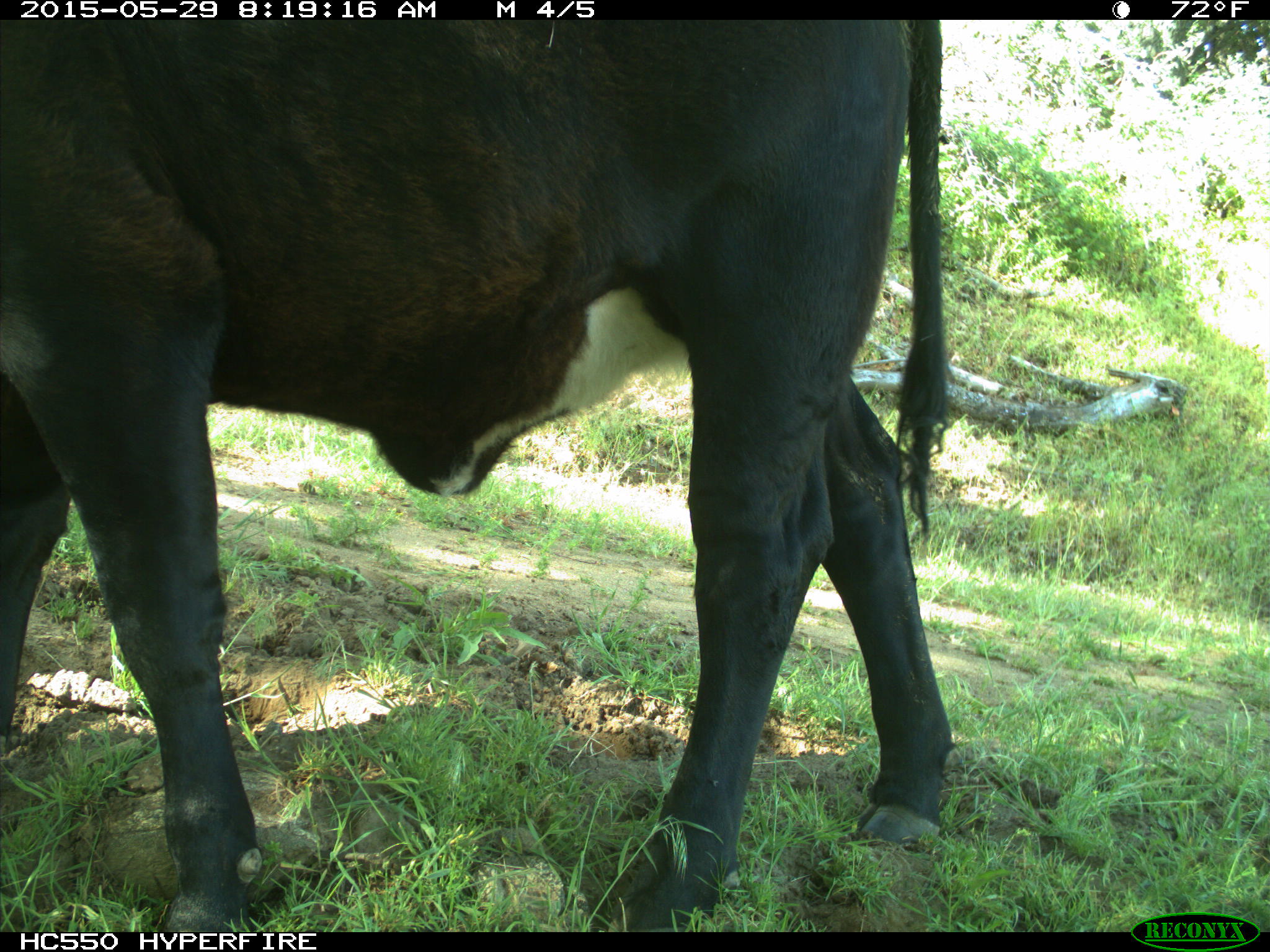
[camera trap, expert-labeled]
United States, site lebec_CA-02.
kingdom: Animalia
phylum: Chordata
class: Mammalia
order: Artiodactyla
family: Bovidae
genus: Bos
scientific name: Bos taurus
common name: domestic cow